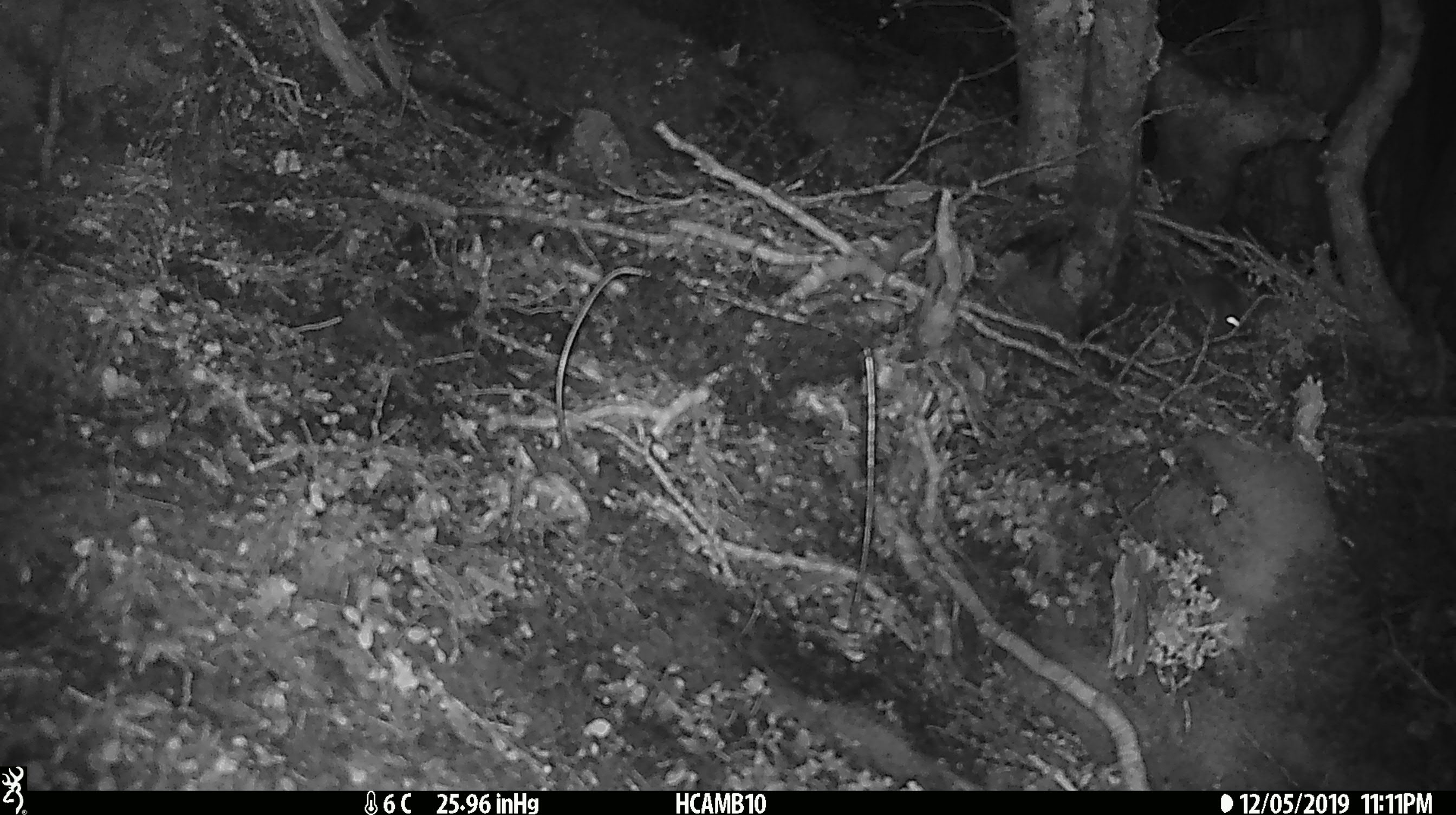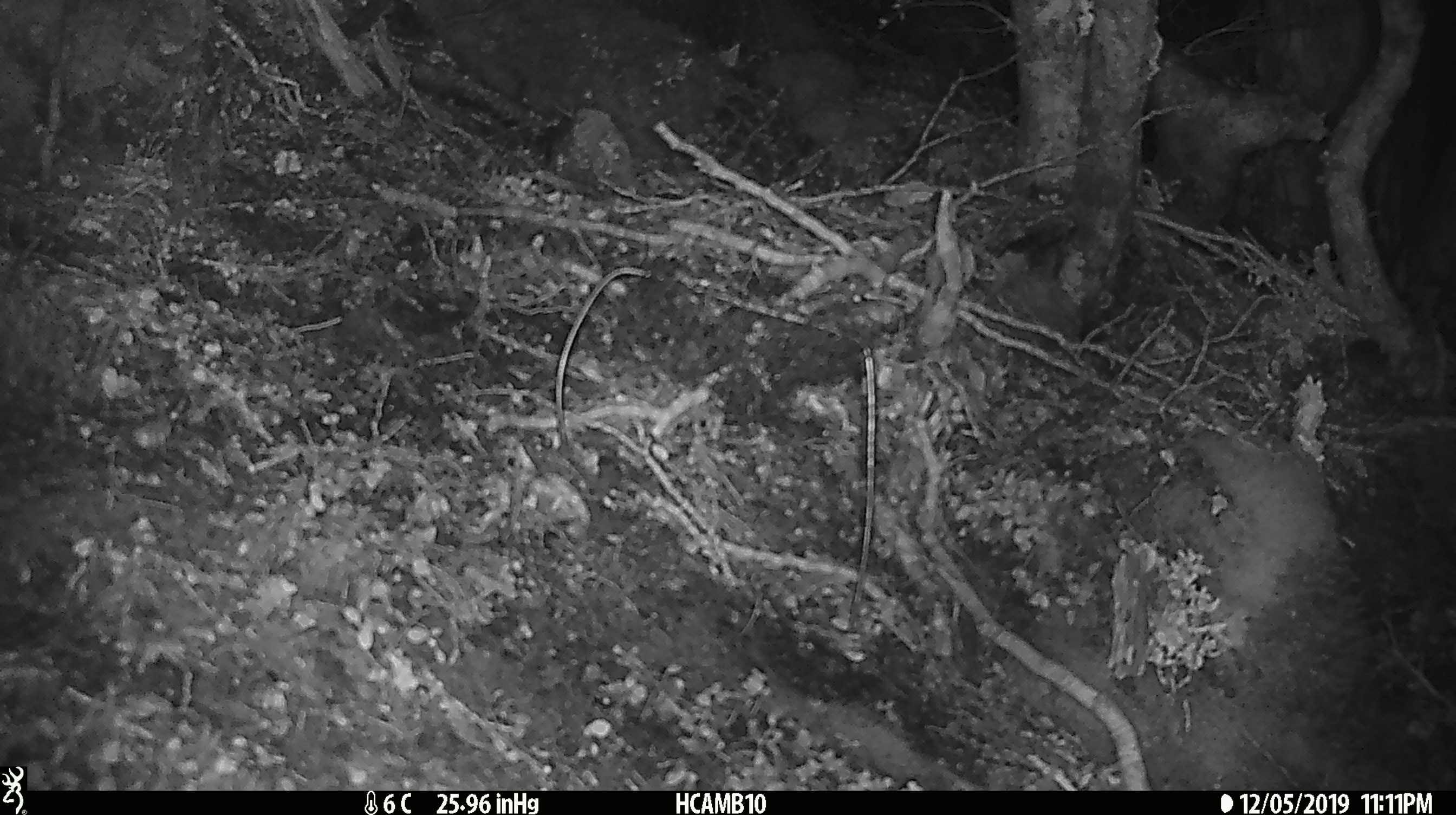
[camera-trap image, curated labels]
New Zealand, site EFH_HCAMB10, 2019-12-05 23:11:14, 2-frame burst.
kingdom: Animalia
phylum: Chordata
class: Mammalia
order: Rodentia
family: Muridae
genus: Mus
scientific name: Mus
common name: mouse